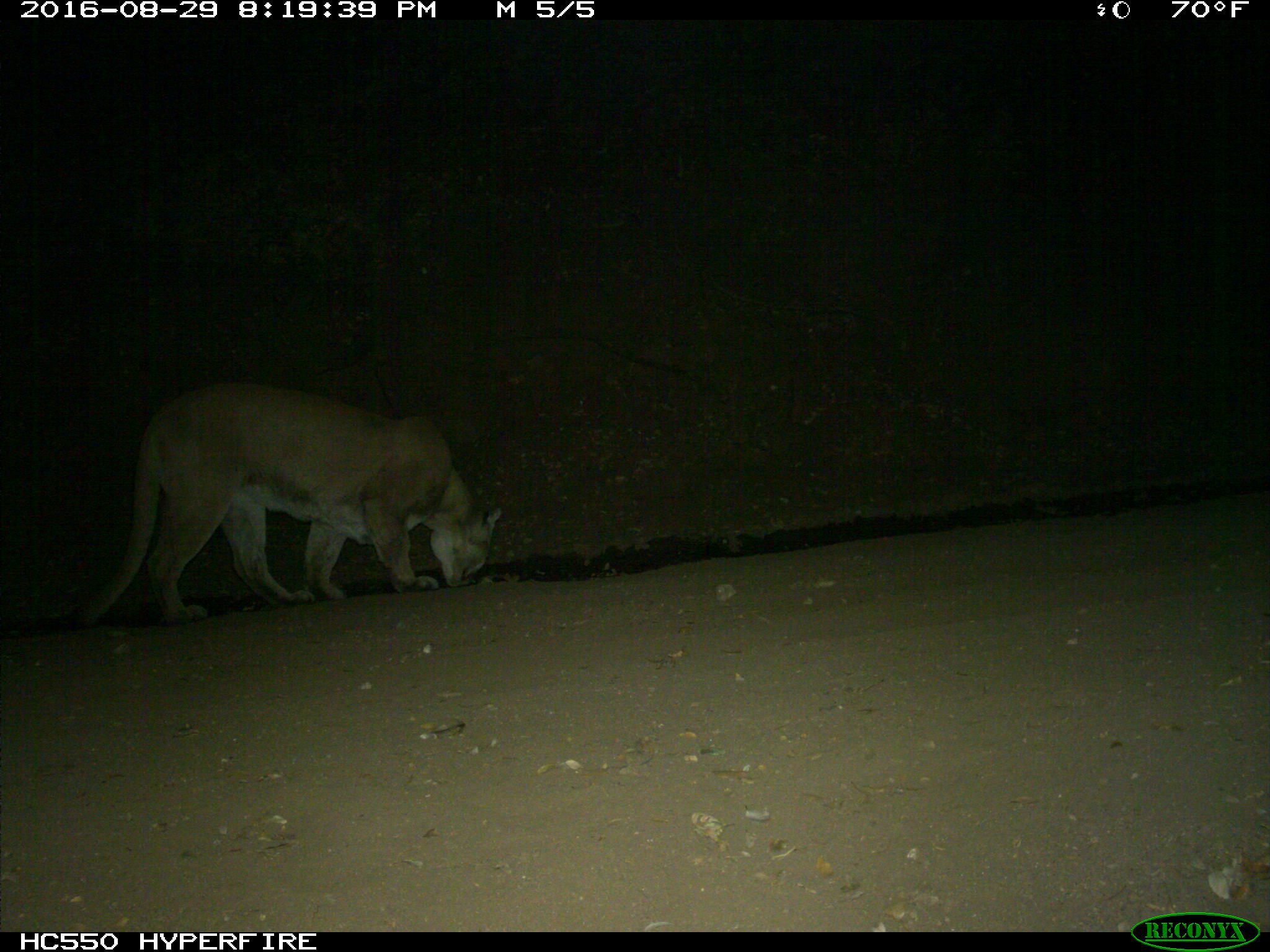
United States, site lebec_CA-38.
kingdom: Animalia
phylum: Chordata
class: Mammalia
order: Carnivora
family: Felidae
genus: Puma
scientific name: Puma concolor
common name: mountain lion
Puma concolor (mountain lion).